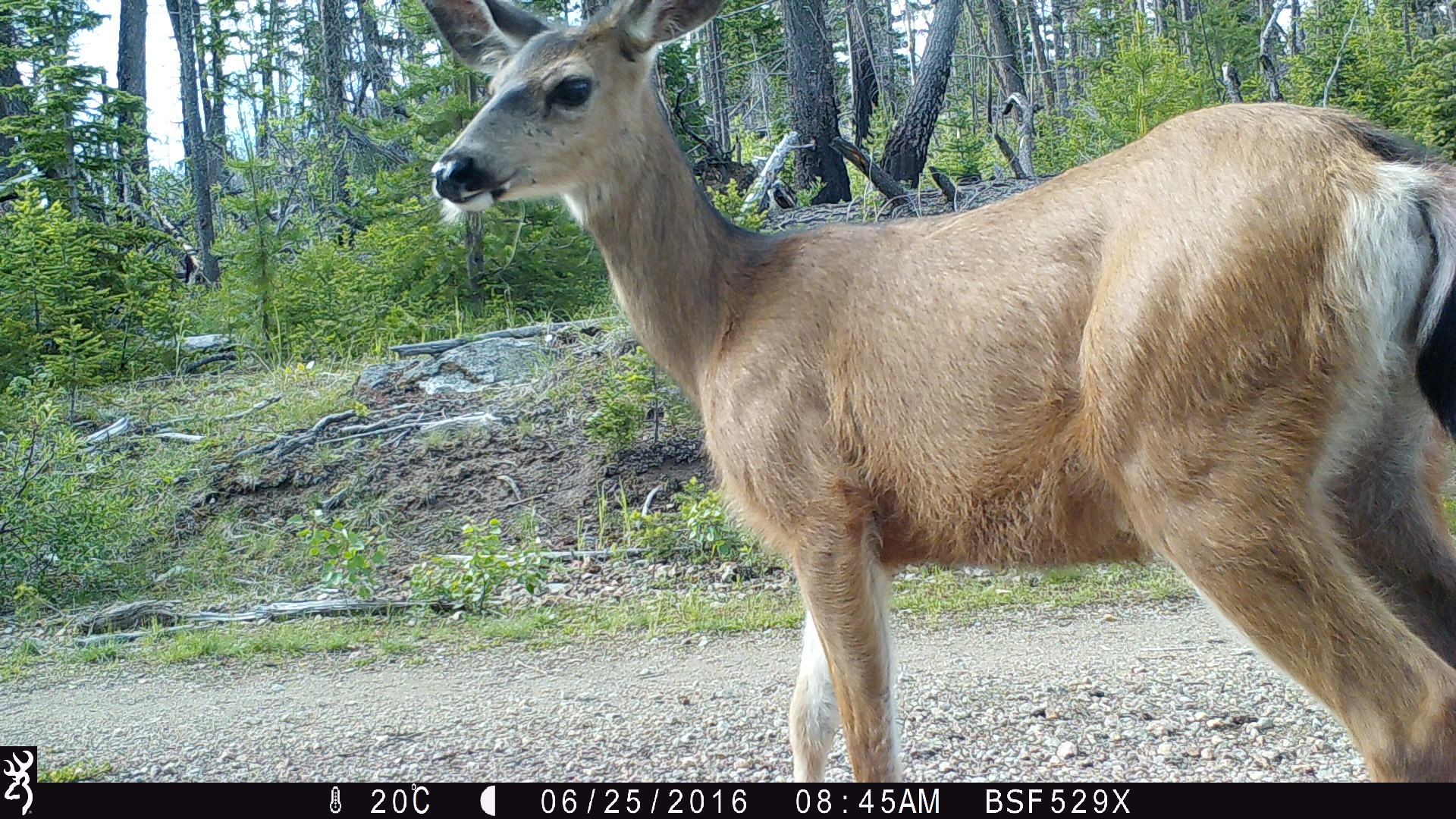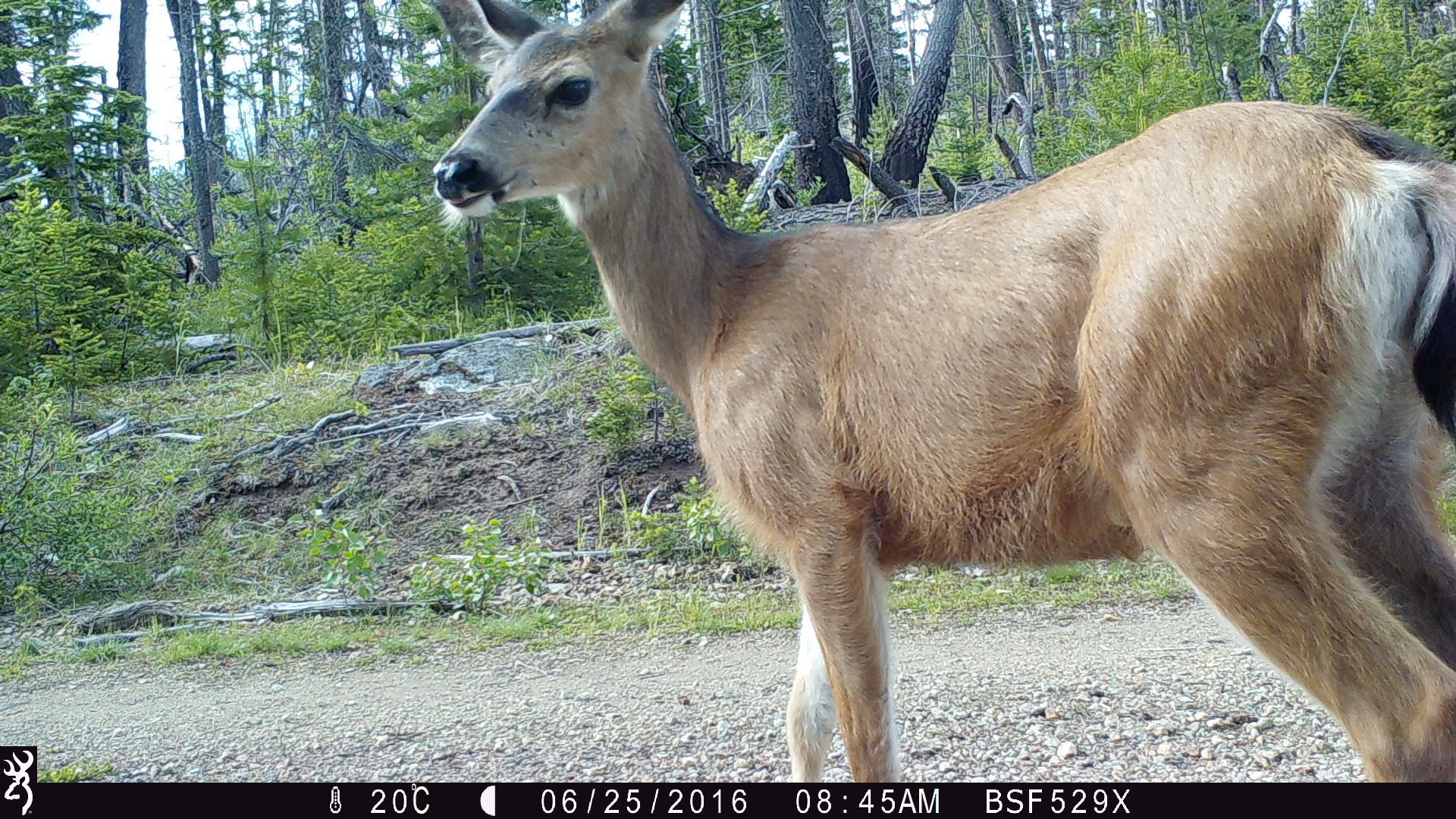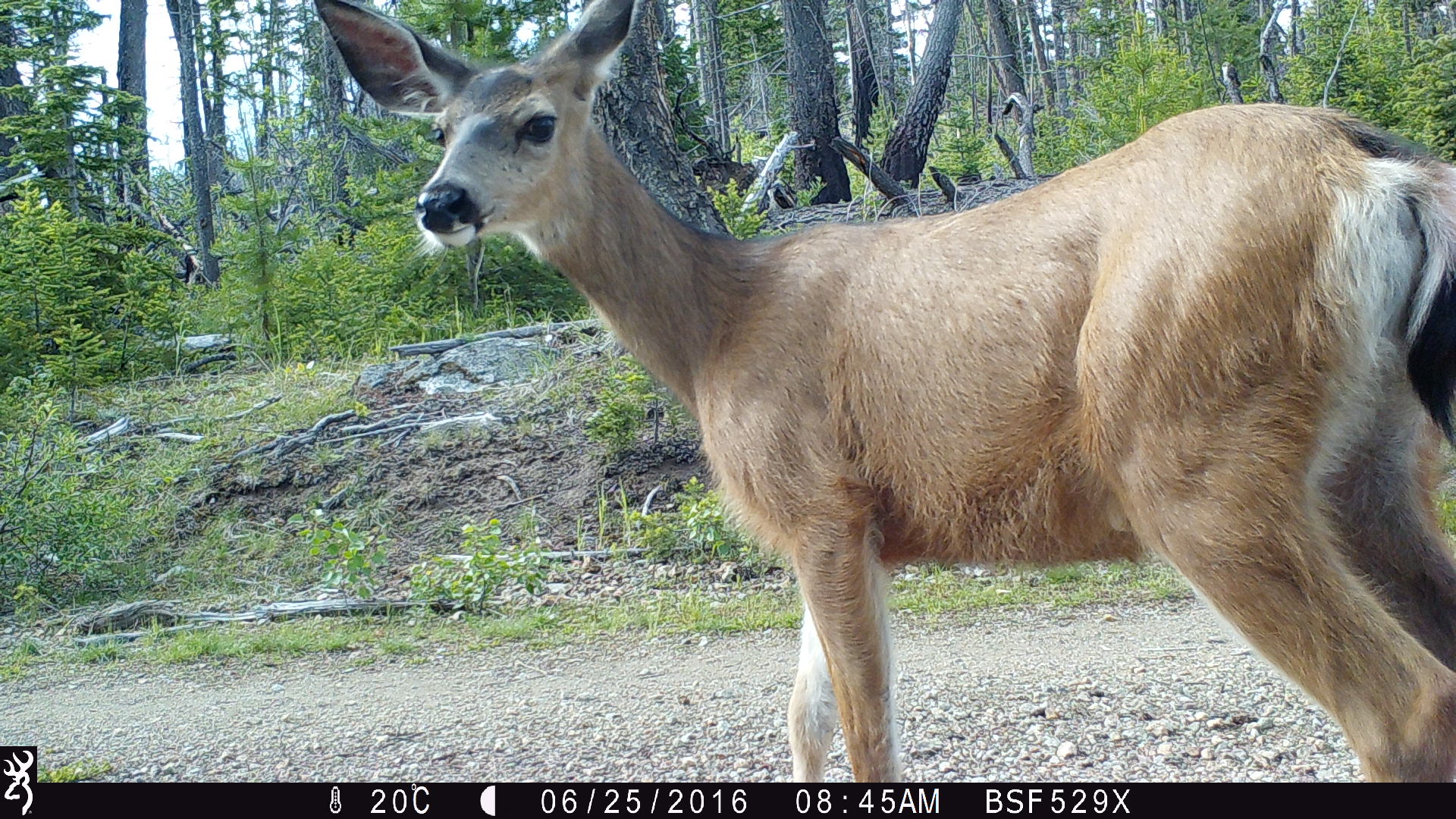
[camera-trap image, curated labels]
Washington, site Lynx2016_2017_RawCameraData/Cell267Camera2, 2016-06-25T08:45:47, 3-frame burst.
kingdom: Animalia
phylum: Chordata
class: Mammalia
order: Artiodactyla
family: Cervidae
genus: Odocoileus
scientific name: Odocoileus hemionus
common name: mule deer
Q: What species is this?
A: Odocoileus hemionus (mule deer).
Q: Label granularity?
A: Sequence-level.